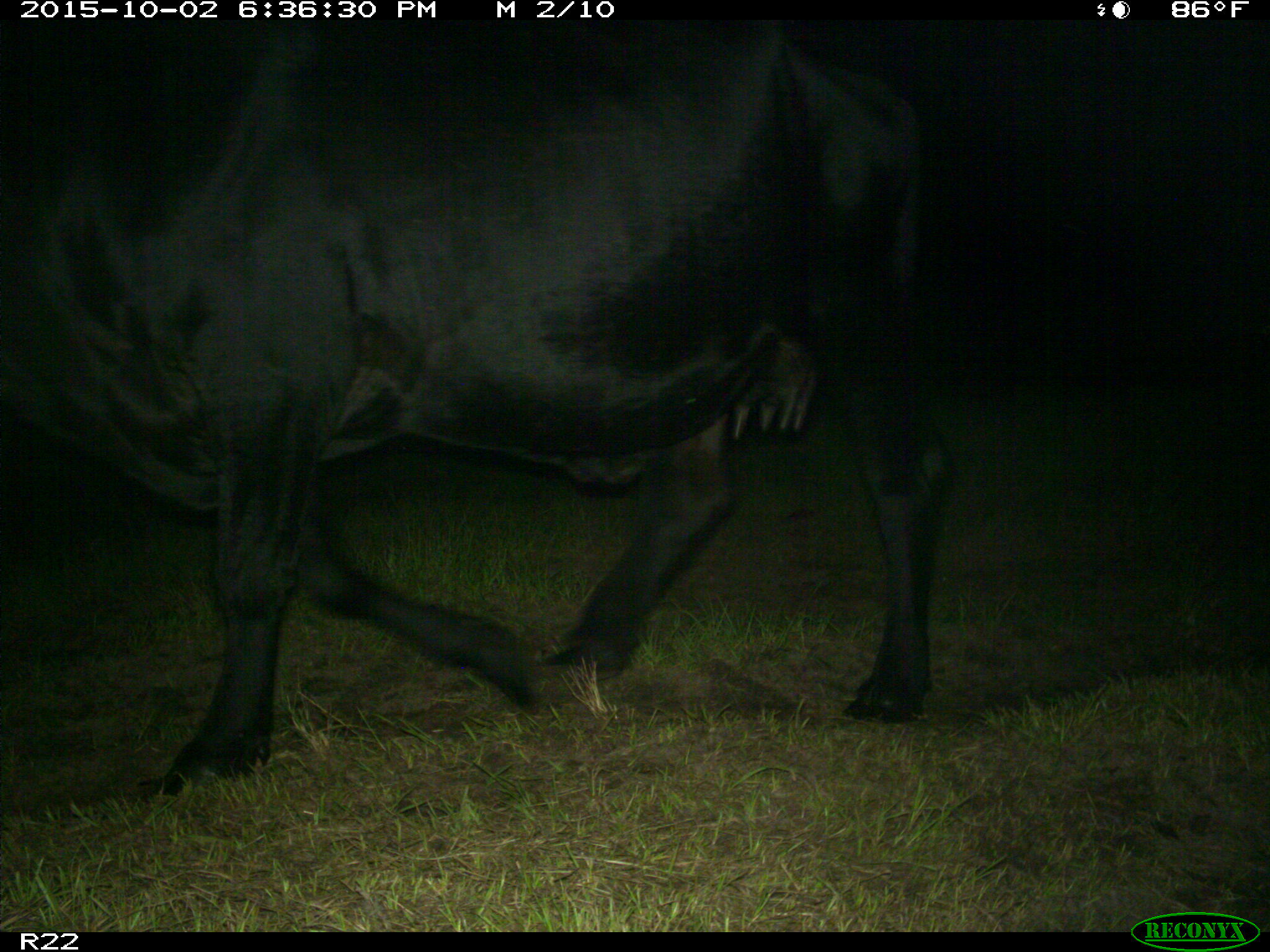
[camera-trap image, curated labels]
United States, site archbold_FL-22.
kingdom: Animalia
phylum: Chordata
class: Mammalia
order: Artiodactyla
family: Bovidae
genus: Bos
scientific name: Bos taurus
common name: domestic cow